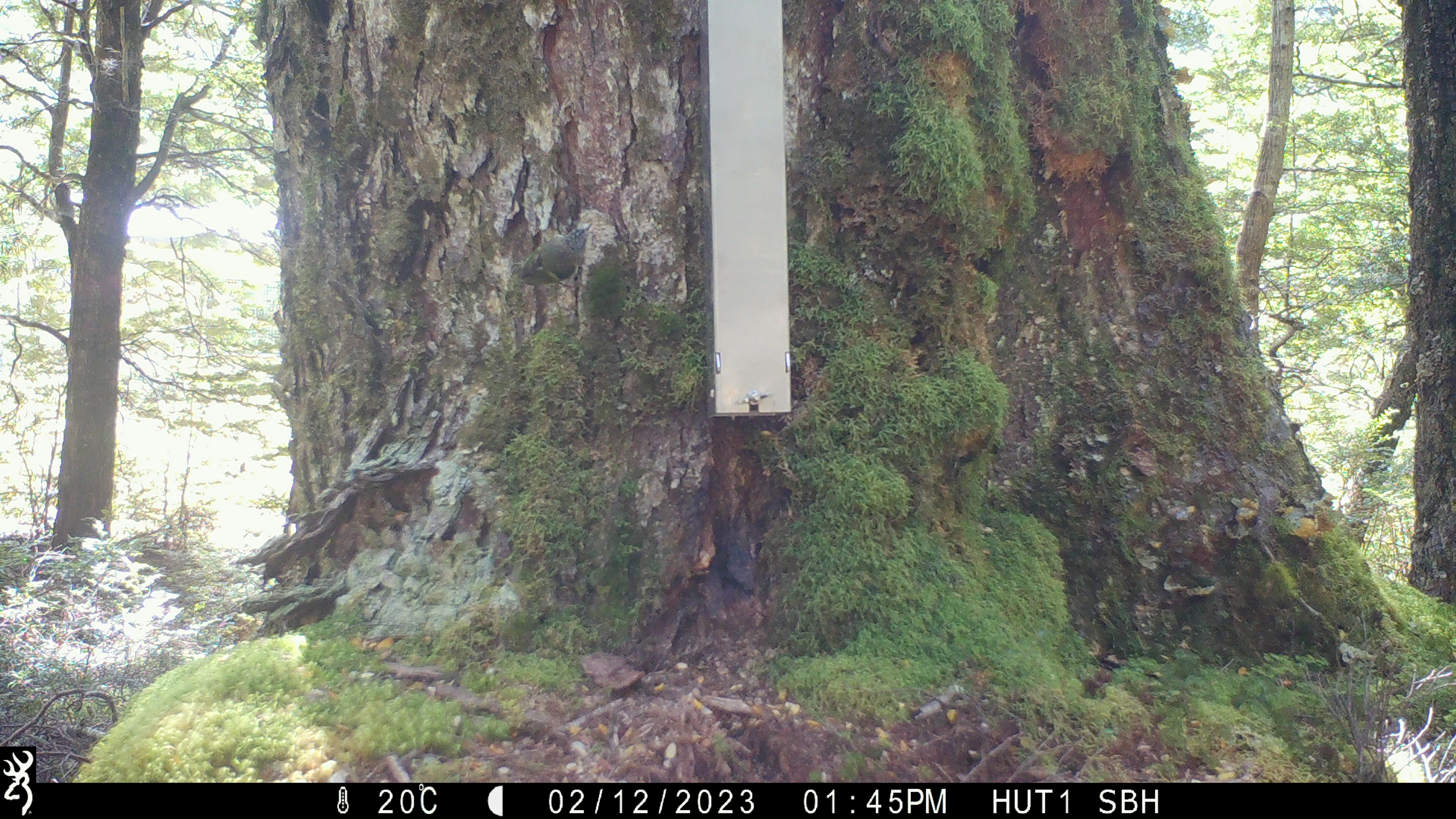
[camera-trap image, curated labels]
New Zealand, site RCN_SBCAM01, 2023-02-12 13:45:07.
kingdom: Animalia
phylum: Chordata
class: Aves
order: Passeriformes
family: Acanthisittidae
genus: Acanthisitta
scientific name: Acanthisitta chloris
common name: rifleman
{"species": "rifleman (Acanthisitta chloris)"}